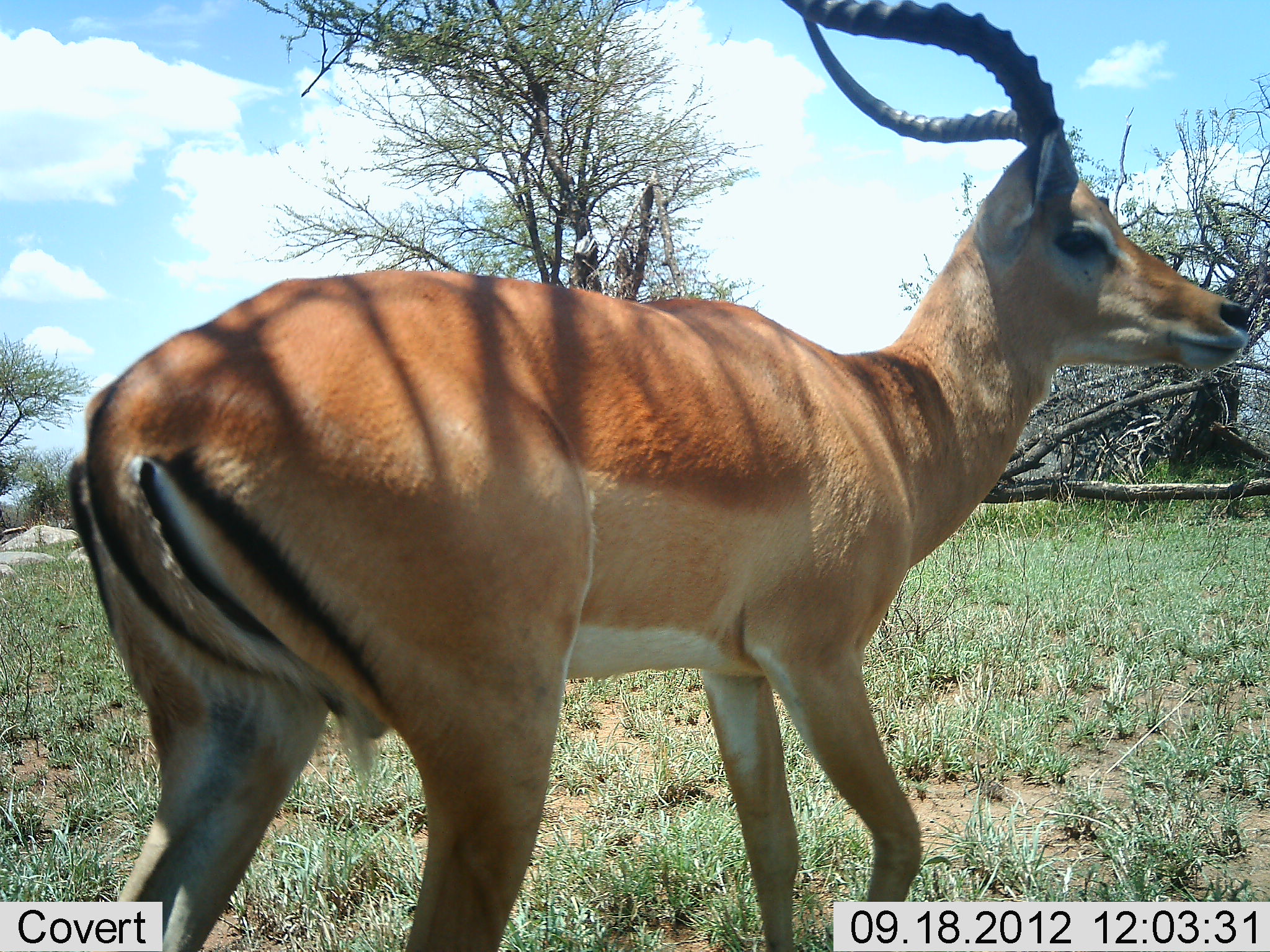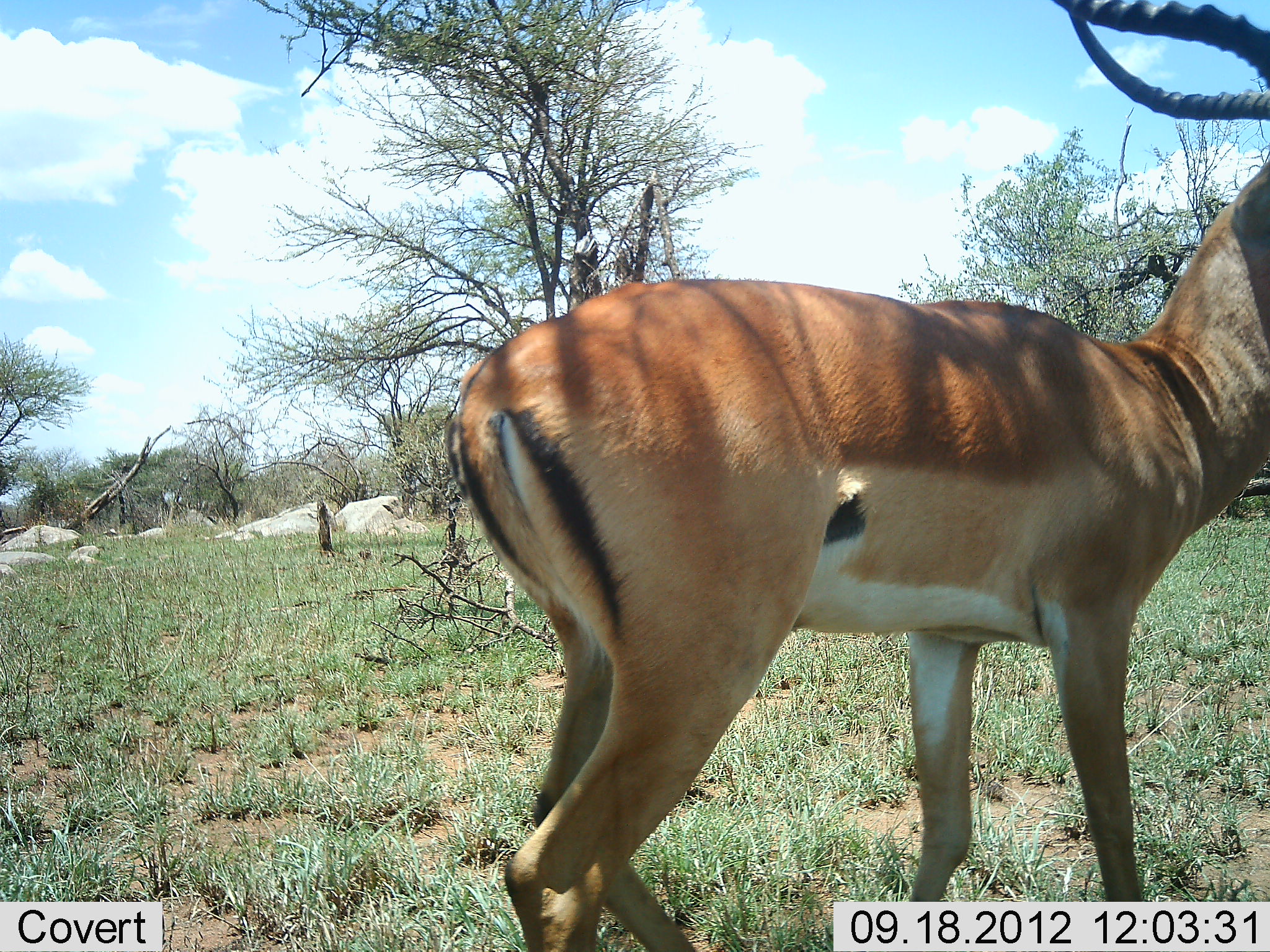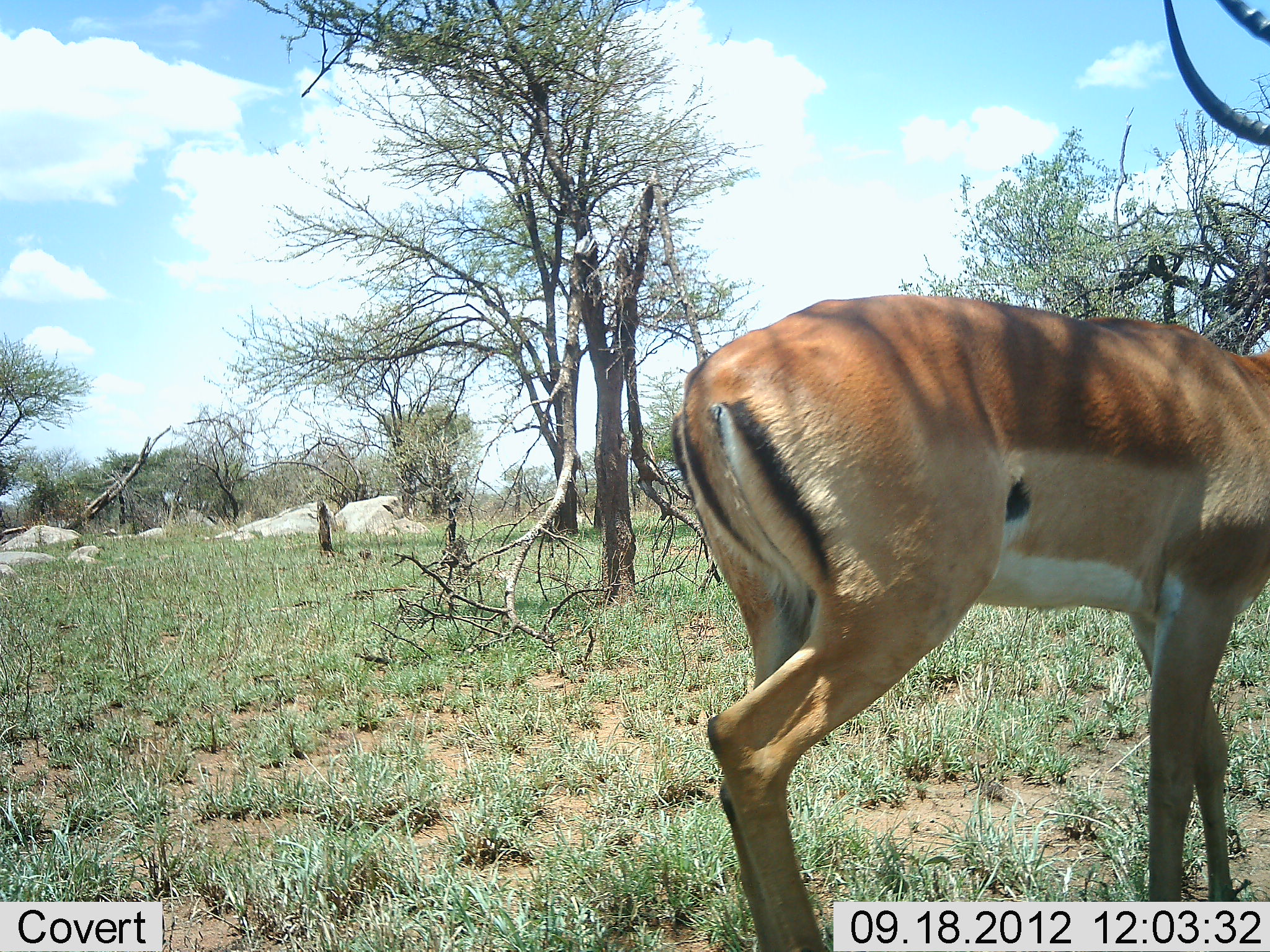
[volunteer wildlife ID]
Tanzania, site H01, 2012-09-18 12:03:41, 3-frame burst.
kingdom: Animalia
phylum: Chordata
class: Mammalia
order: Artiodactyla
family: Bovidae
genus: Aepyceros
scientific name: Aepyceros melampus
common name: impala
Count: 1.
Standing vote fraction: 20%.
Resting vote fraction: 0%.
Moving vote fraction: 80%.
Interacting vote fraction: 0%.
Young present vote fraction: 0%.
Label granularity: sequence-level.